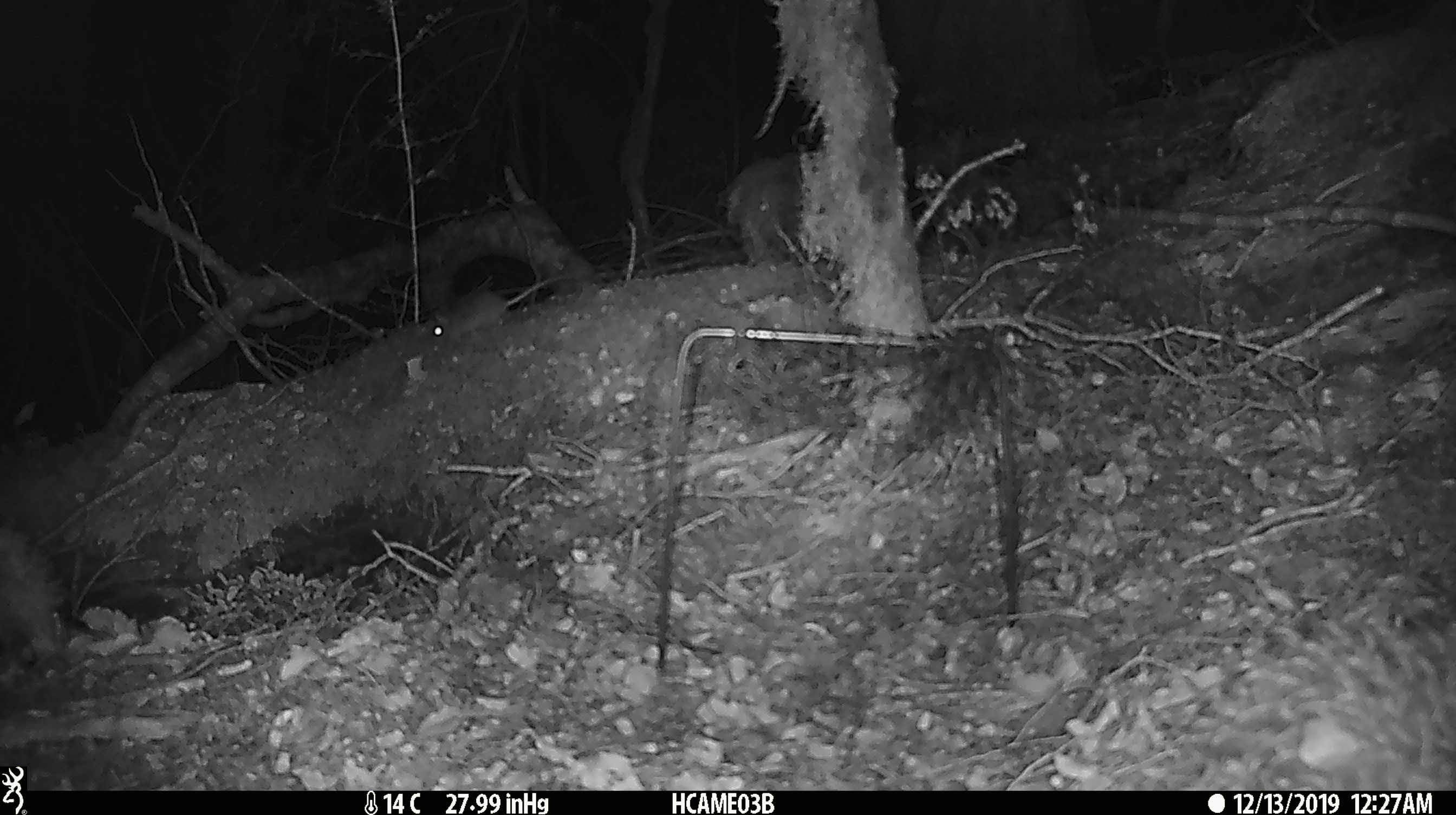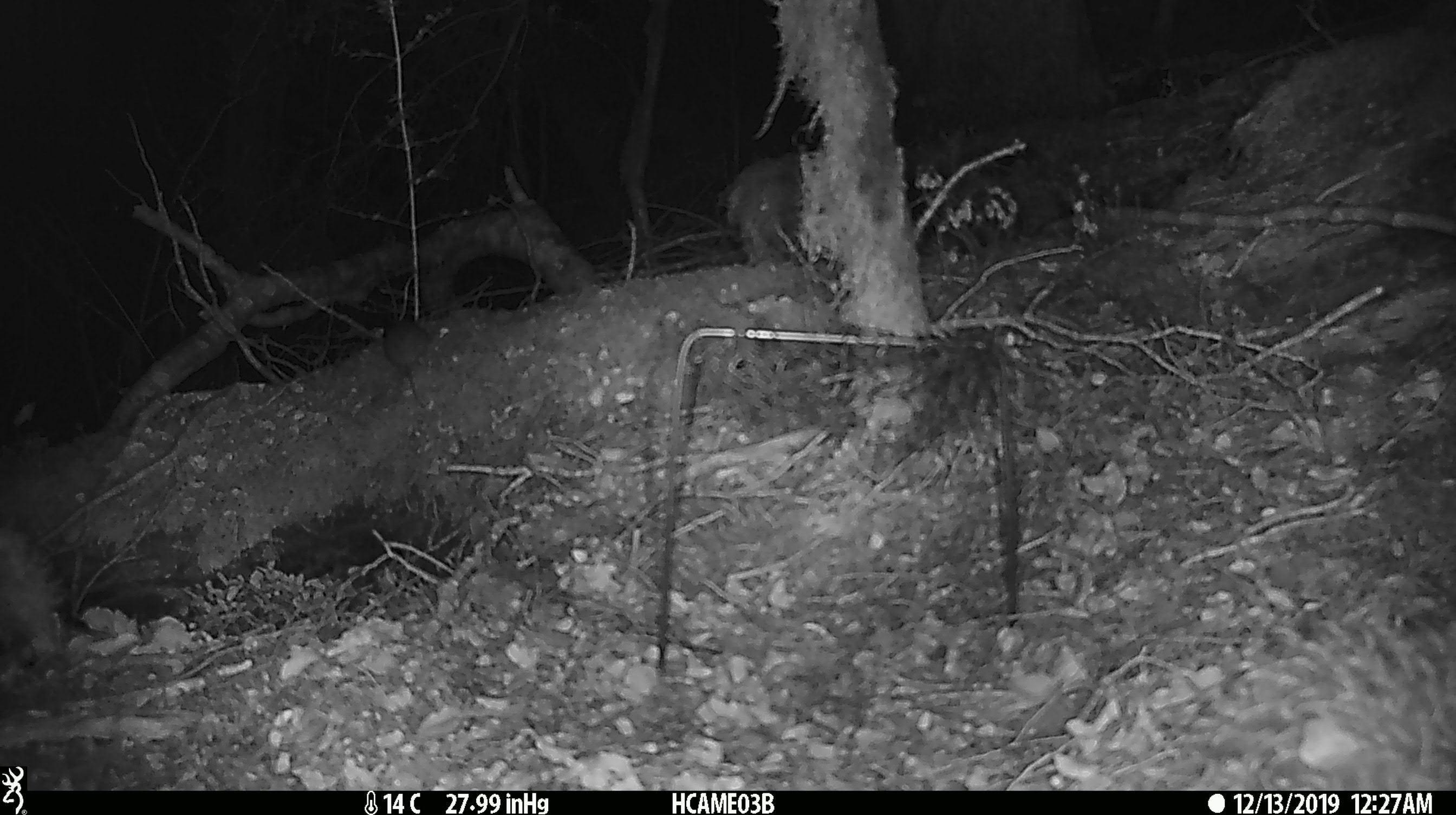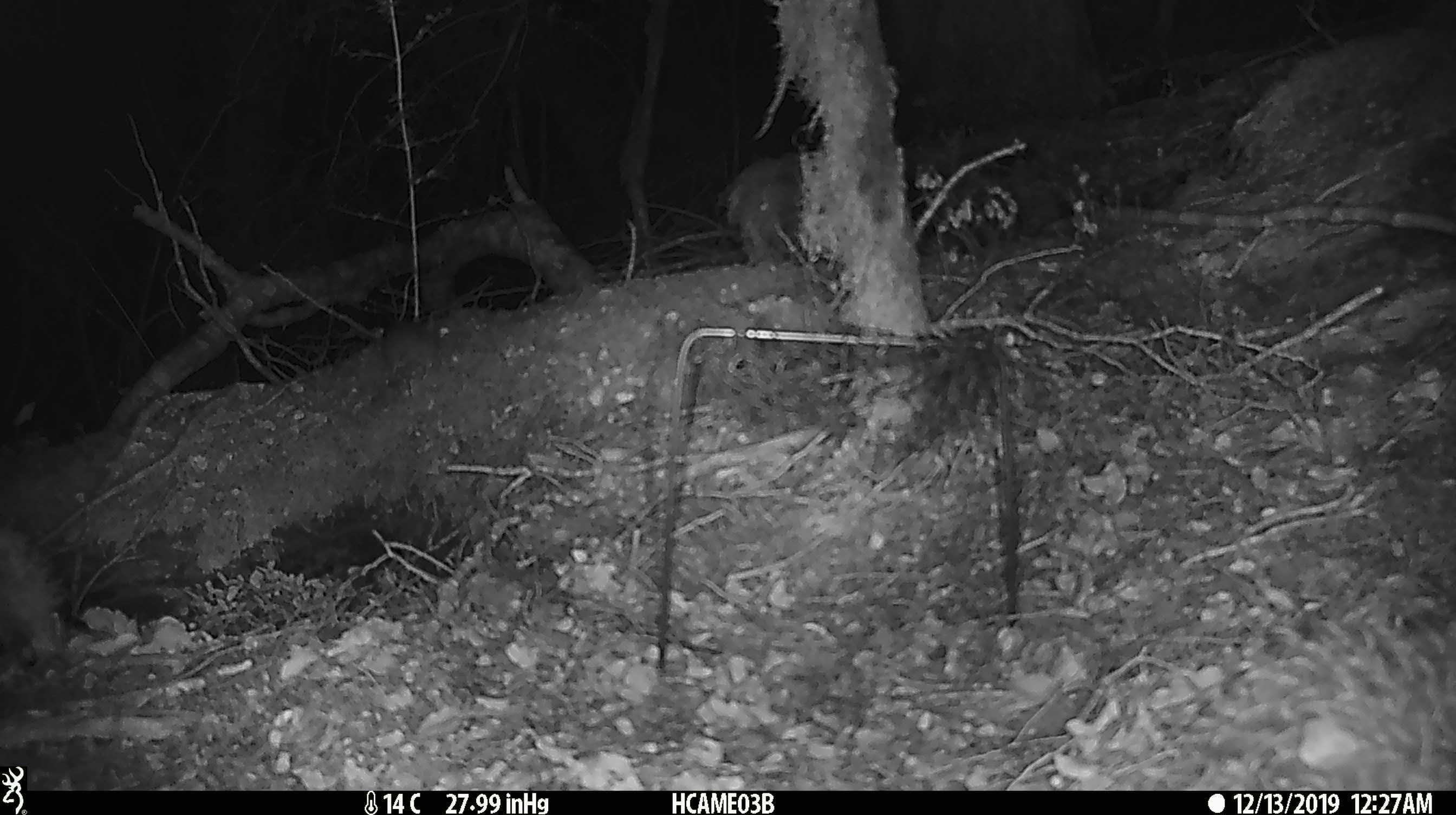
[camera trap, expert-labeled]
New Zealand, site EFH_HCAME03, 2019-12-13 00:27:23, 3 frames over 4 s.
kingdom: Animalia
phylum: Chordata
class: Mammalia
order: Rodentia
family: Muridae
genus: Mus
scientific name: Mus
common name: mouse